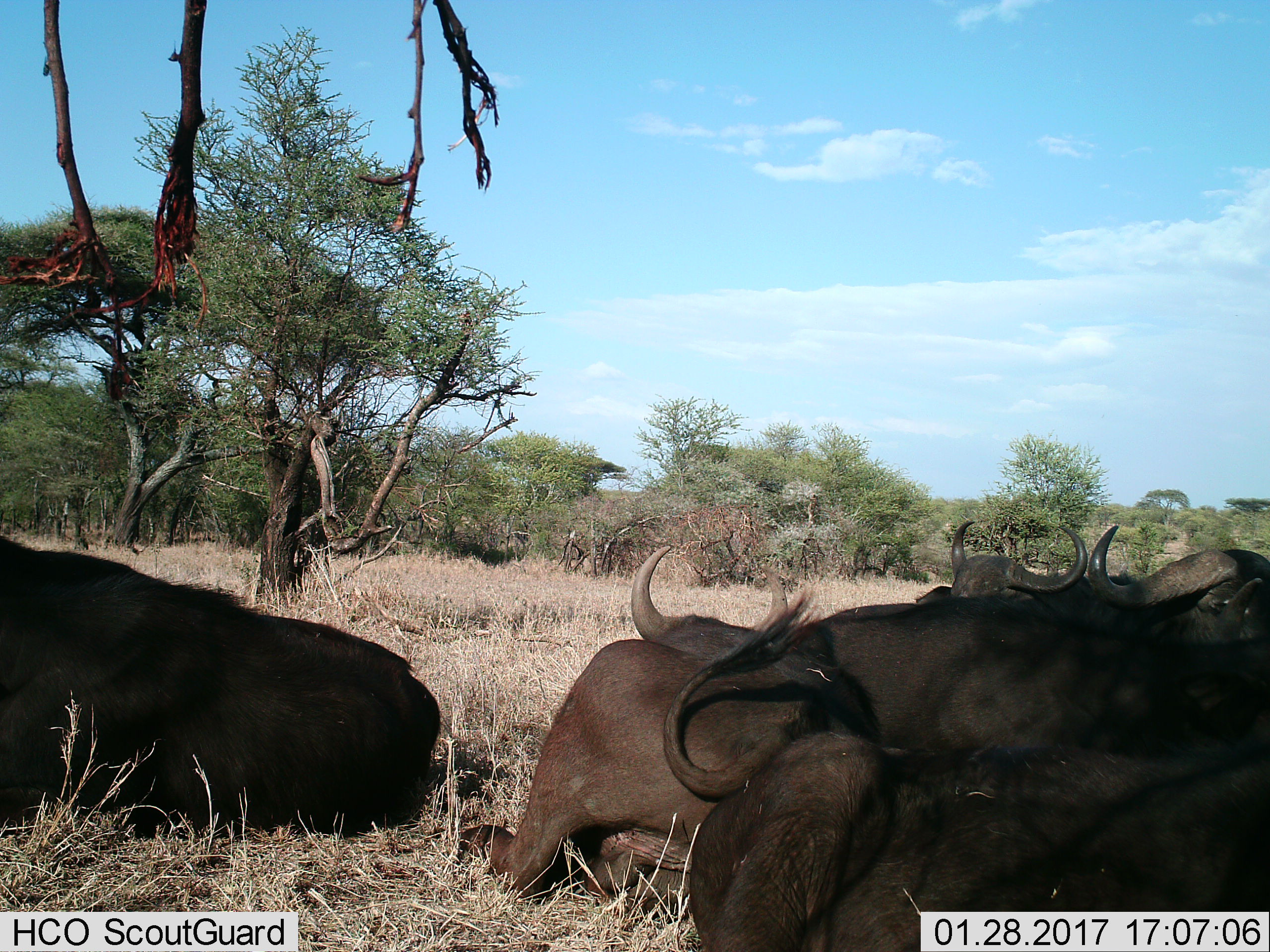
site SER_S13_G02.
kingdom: Animalia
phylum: Chordata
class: Mammalia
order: Artiodactyla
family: Bovidae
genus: Syncerus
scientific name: Syncerus caffer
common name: african buffalo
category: buffalo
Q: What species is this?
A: Buffalo (african buffalo) (Syncerus caffer).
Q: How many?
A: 5.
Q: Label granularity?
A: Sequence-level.